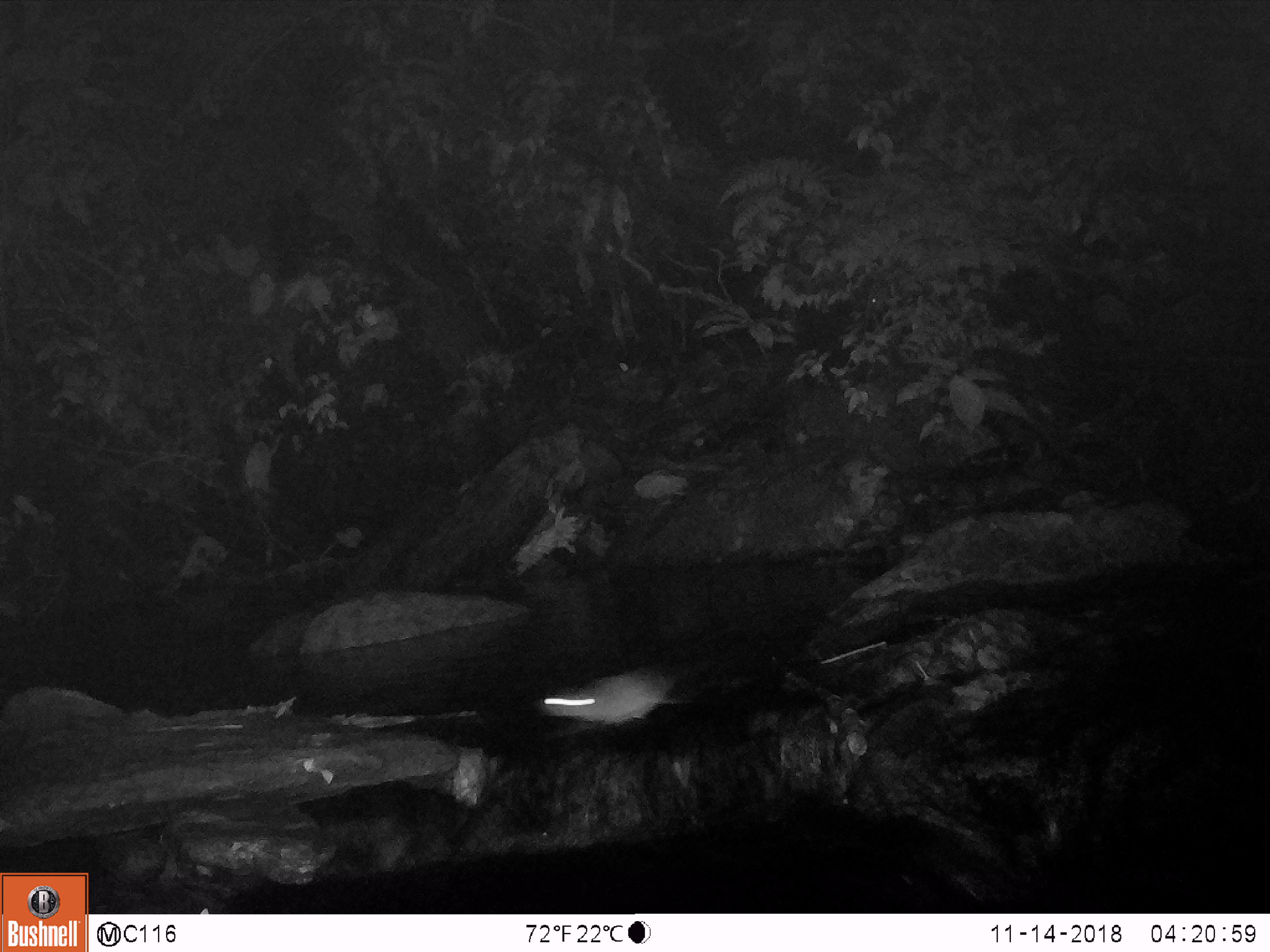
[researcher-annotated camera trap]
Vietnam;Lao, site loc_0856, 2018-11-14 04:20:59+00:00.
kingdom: Animalia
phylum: Chordata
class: Mammalia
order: Rodentia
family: Muridae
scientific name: Muridae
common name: old-world mice and rats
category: unidentified murid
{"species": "unidentified murid (old-world mice and rats) (Muridae)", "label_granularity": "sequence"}